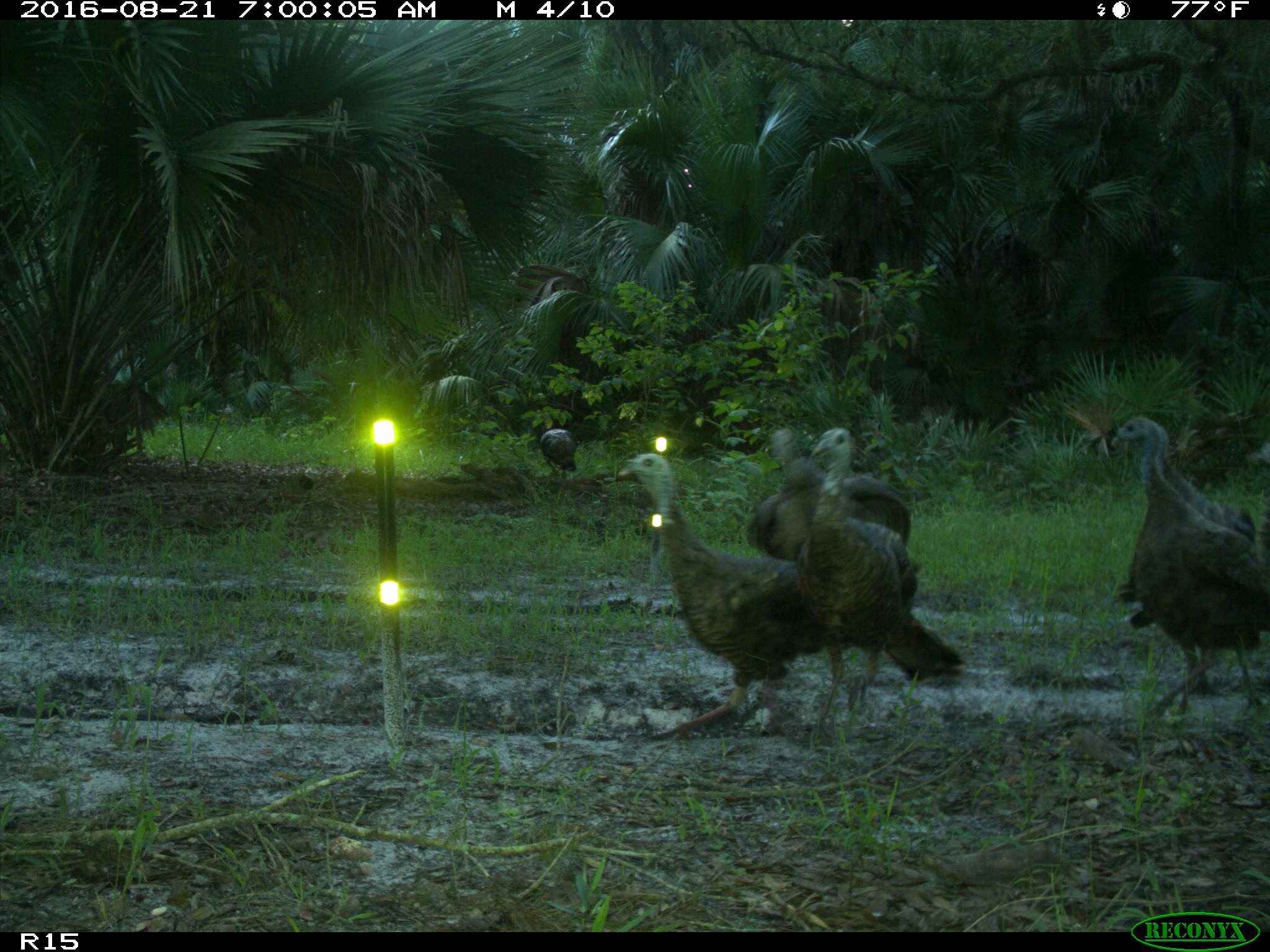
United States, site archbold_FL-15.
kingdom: Animalia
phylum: Chordata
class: Aves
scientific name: Aves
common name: birds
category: unidentified bird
Unidentified bird (birds) (Aves).